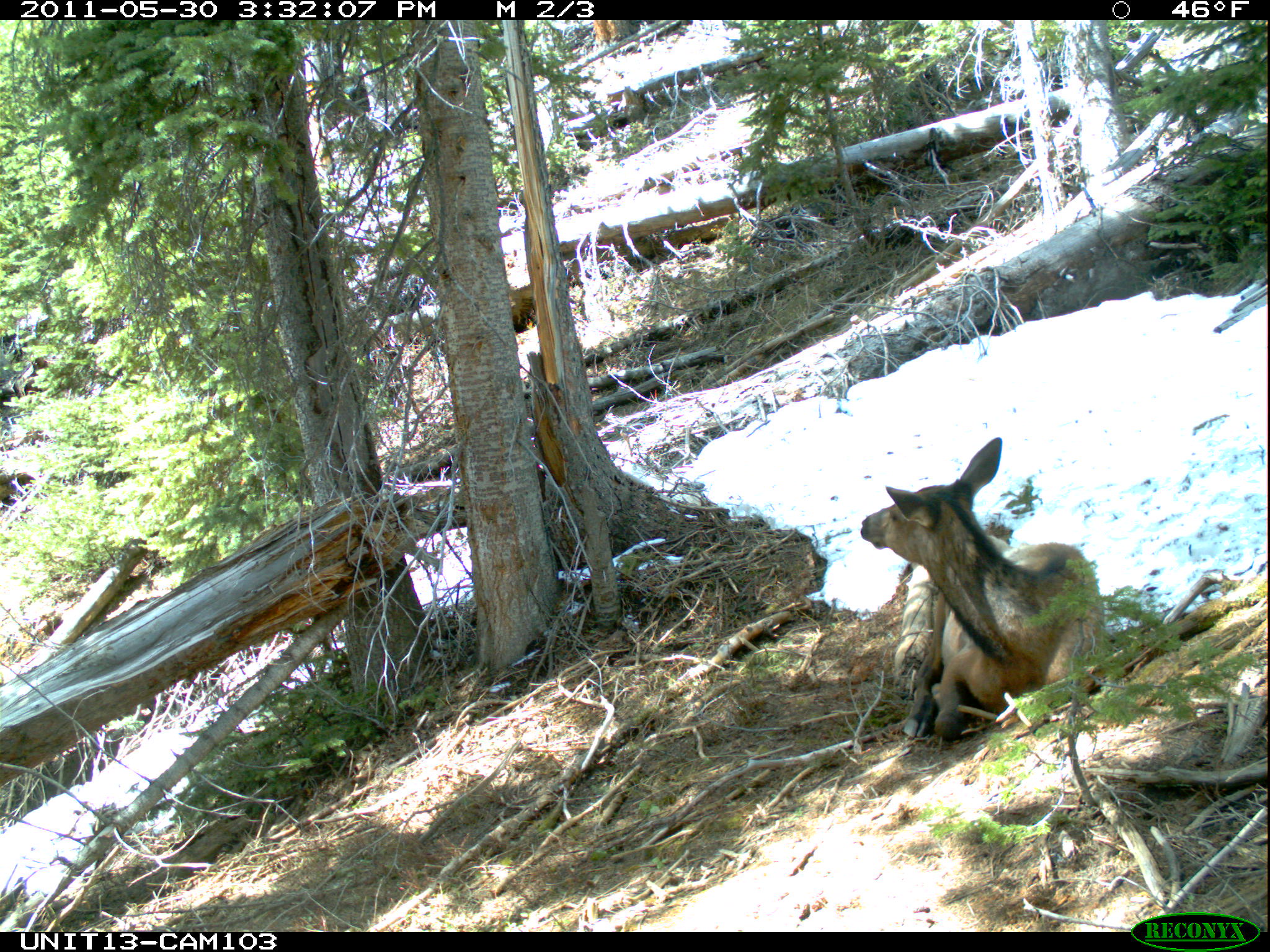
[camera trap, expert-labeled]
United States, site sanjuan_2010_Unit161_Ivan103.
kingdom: Animalia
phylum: Chordata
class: Mammalia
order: Artiodactyla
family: Cervidae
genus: Cervus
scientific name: Cervus elaphus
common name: red deer